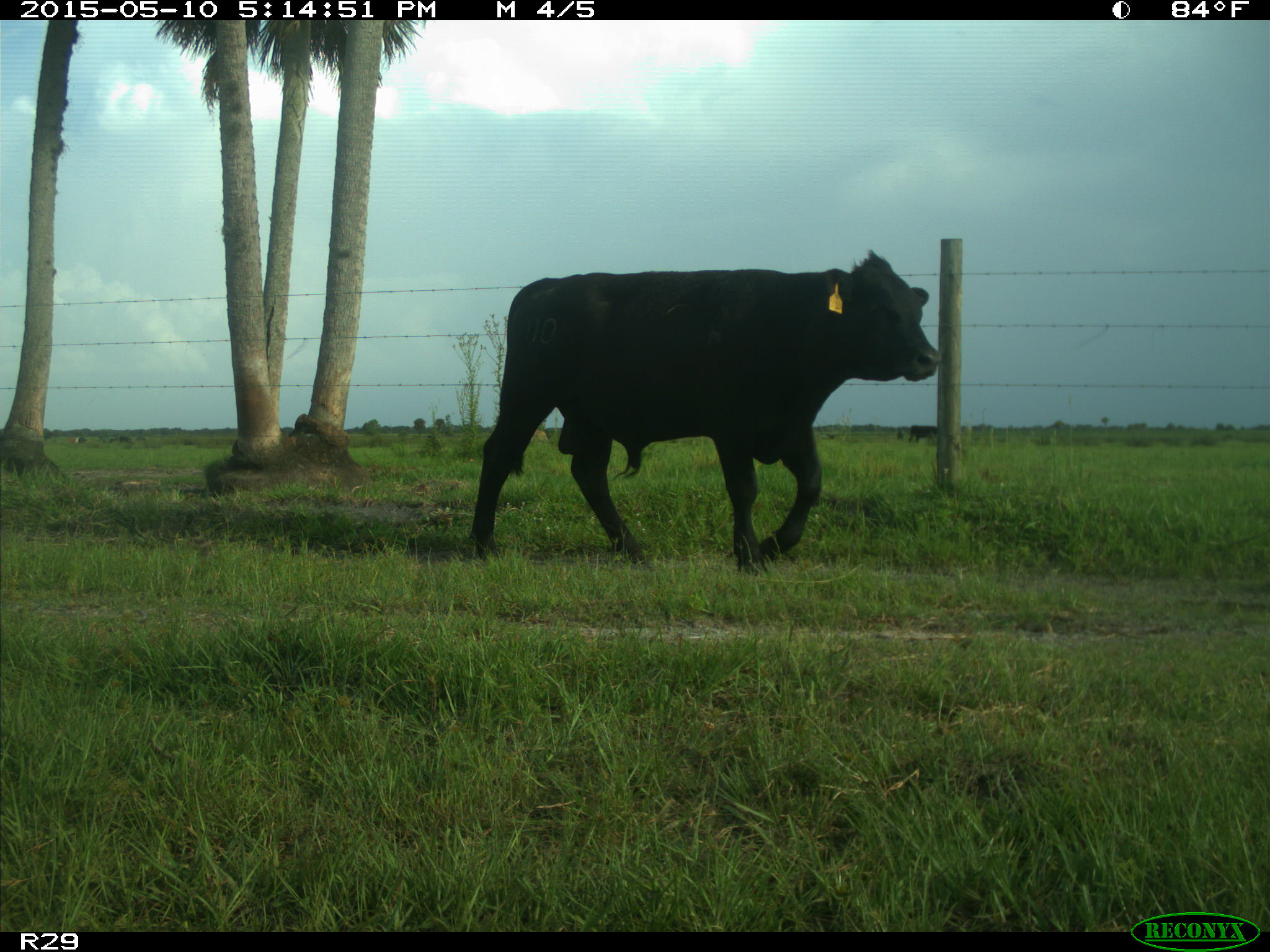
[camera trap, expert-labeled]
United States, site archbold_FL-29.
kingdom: Animalia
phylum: Chordata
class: Mammalia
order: Artiodactyla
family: Bovidae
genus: Bos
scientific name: Bos taurus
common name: domestic cow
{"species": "Bos taurus (domestic cow)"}